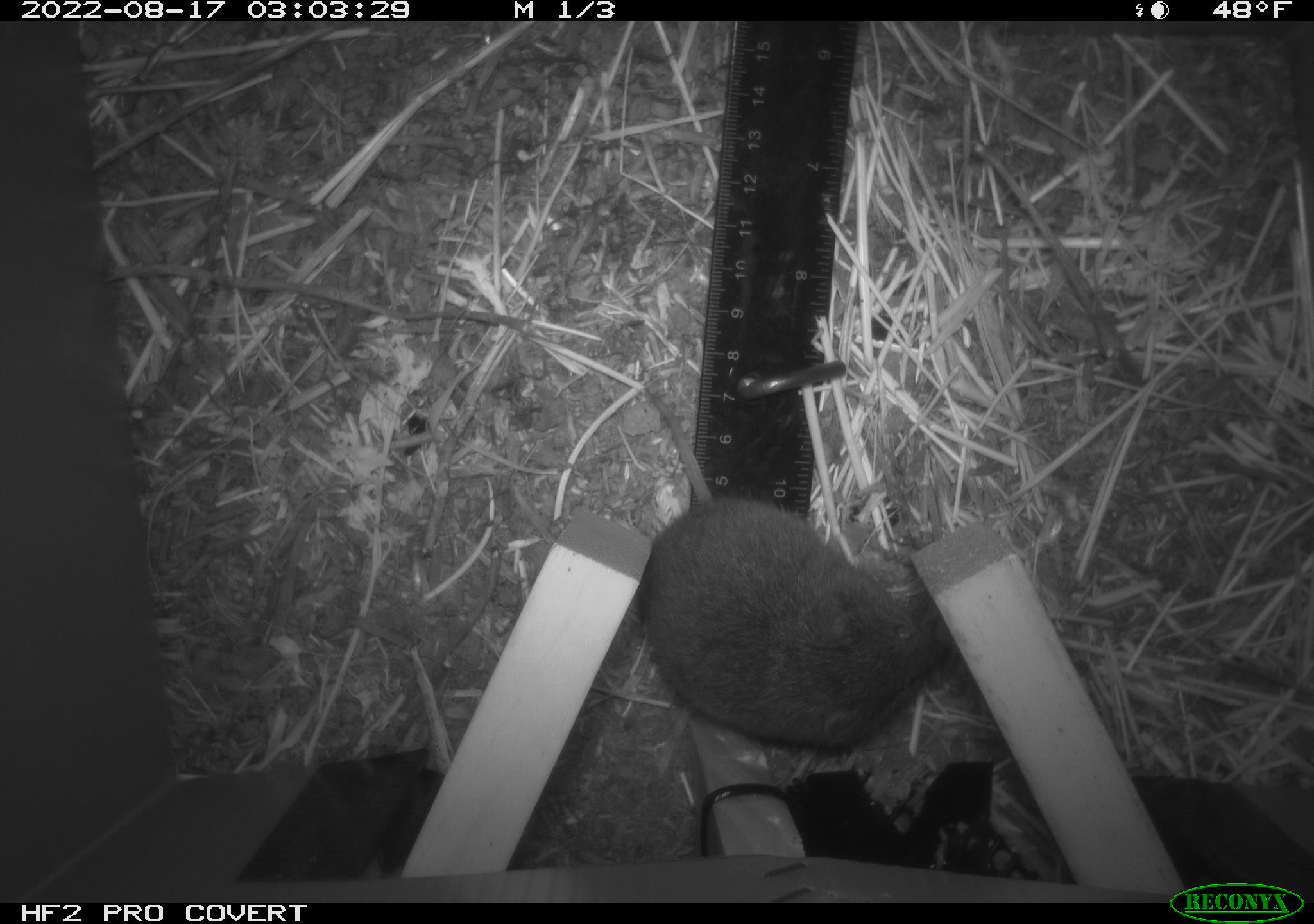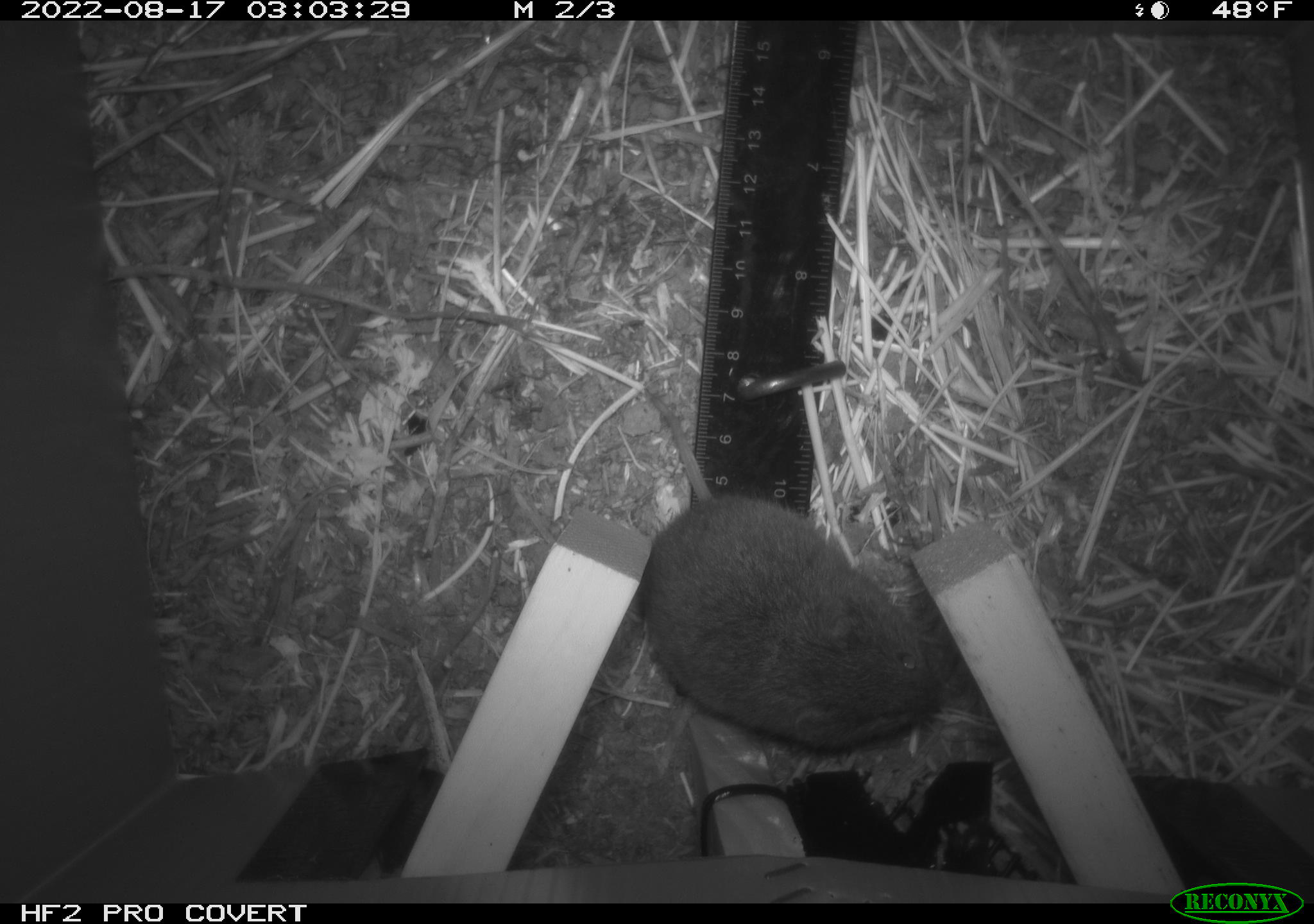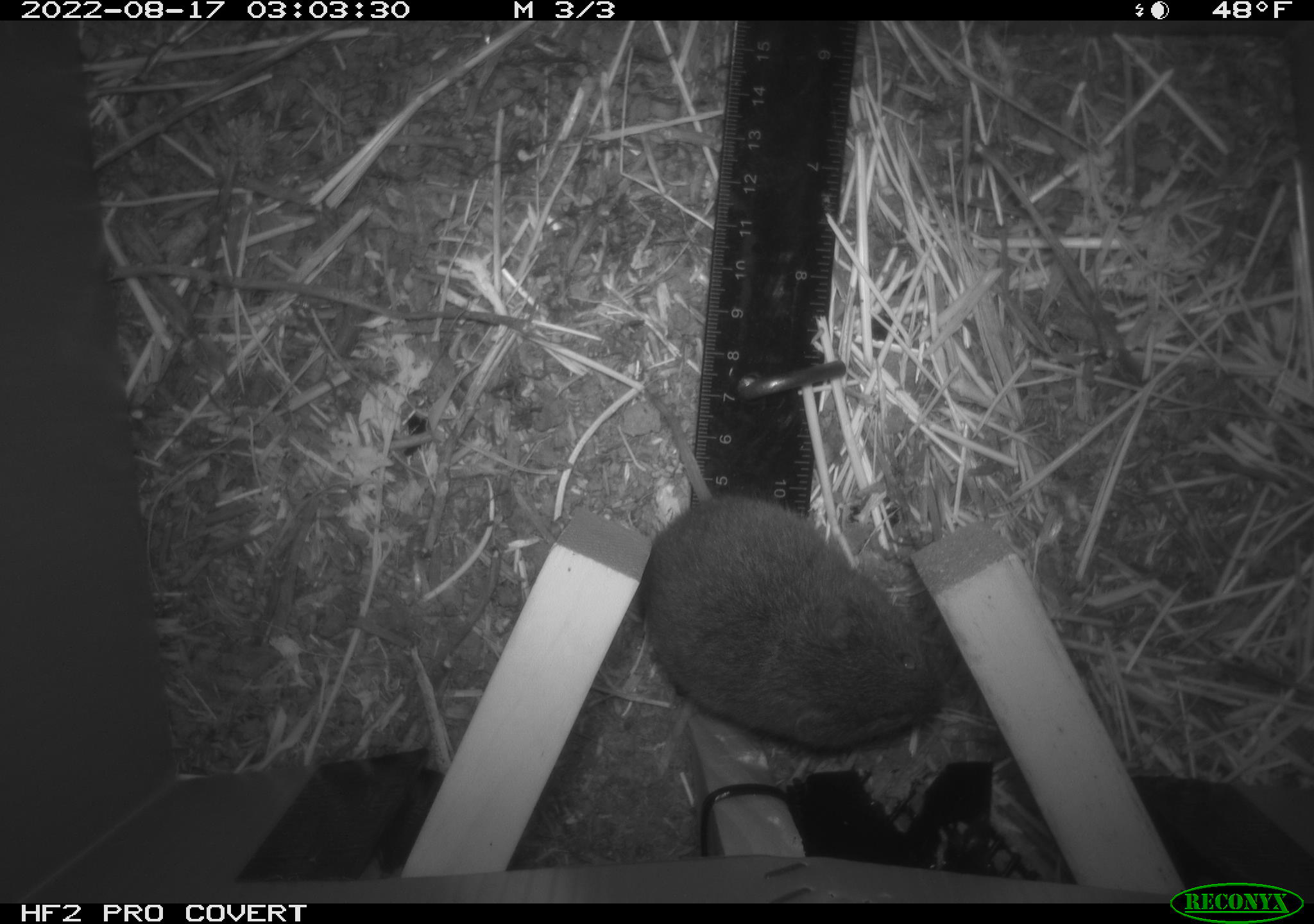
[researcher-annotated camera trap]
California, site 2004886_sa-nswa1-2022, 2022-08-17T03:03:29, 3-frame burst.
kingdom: Animalia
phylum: Chordata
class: Mammalia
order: Rodentia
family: Cricetidae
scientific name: Cricetidae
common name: hamsters, voles, lemmings, and allies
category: cricetidae family